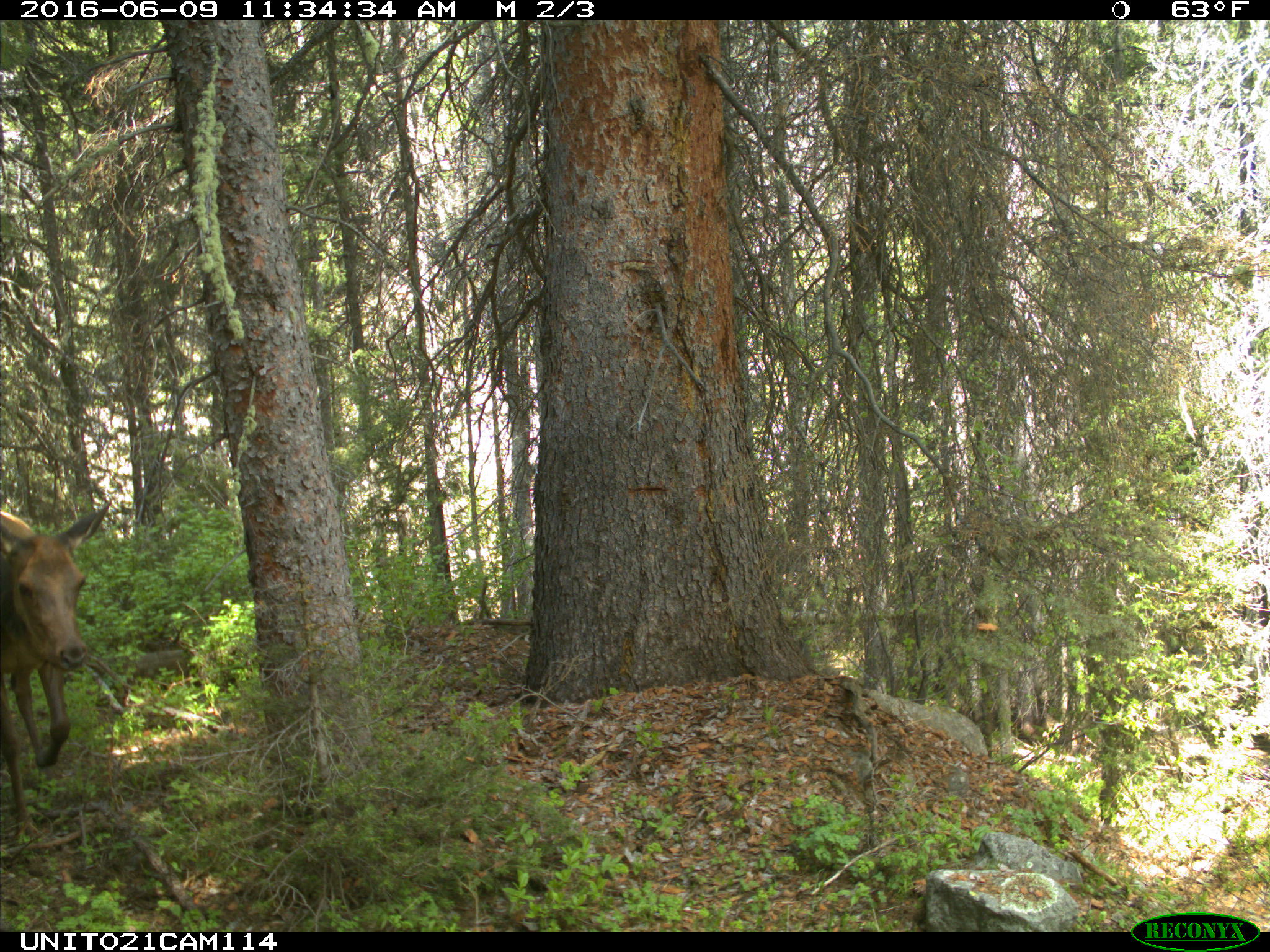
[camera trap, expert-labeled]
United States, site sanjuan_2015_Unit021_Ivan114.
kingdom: Animalia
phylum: Chordata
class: Mammalia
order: Artiodactyla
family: Cervidae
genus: Cervus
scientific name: Cervus elaphus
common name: red deer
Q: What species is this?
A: Cervus elaphus (red deer).